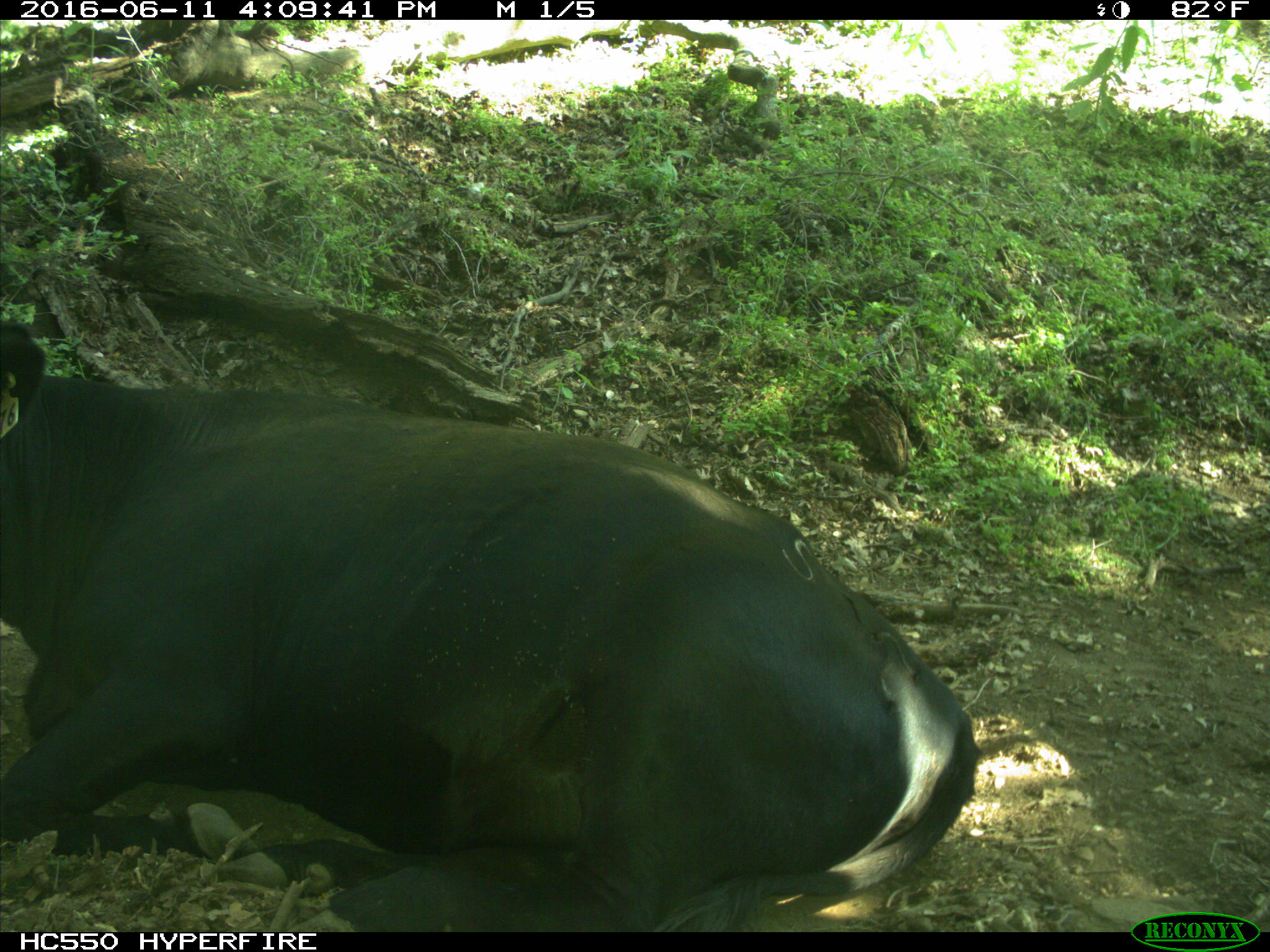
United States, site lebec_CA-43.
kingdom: Animalia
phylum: Chordata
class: Mammalia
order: Artiodactyla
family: Bovidae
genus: Bos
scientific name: Bos taurus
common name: domestic cow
Bos taurus (domestic cow).